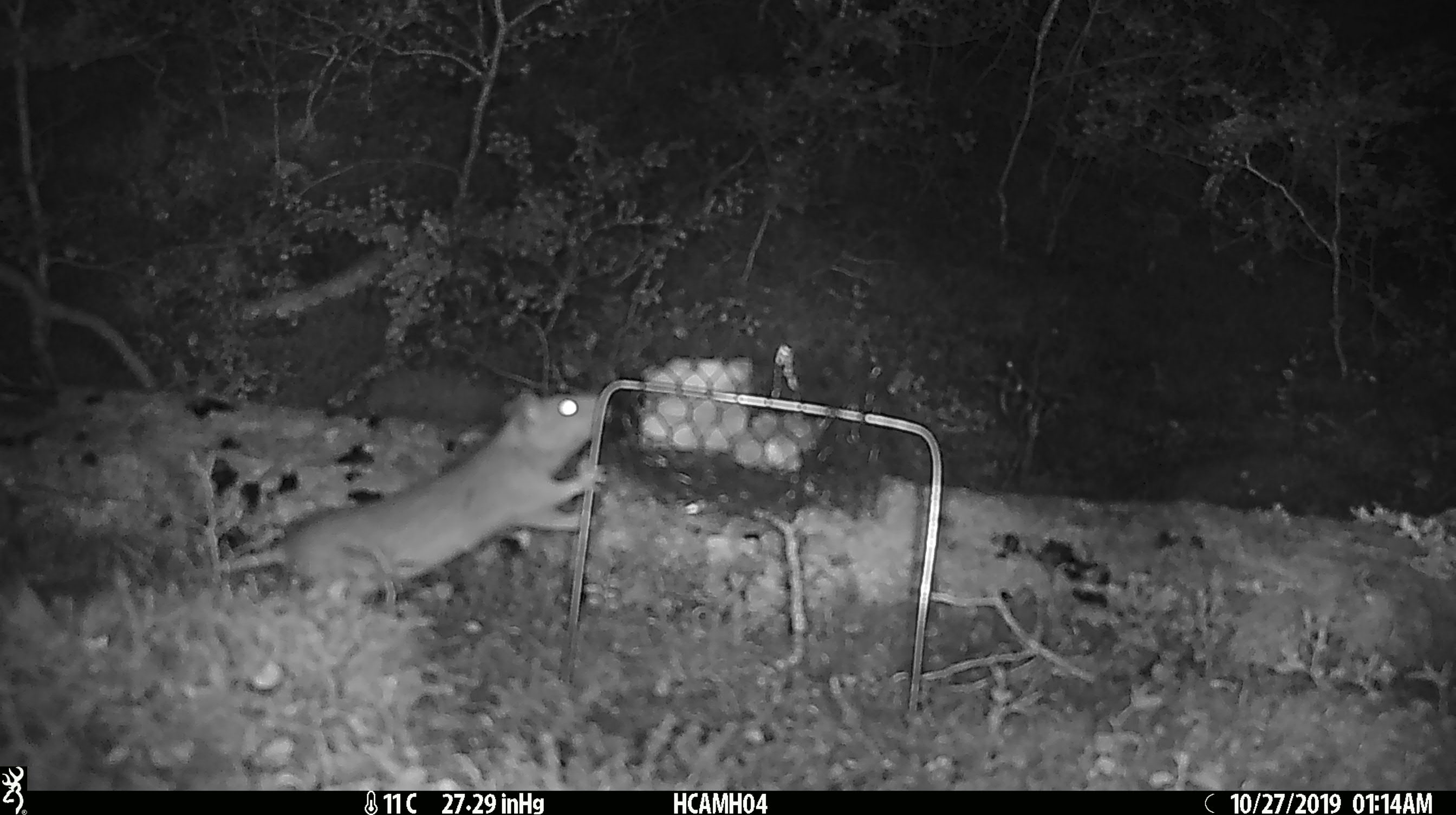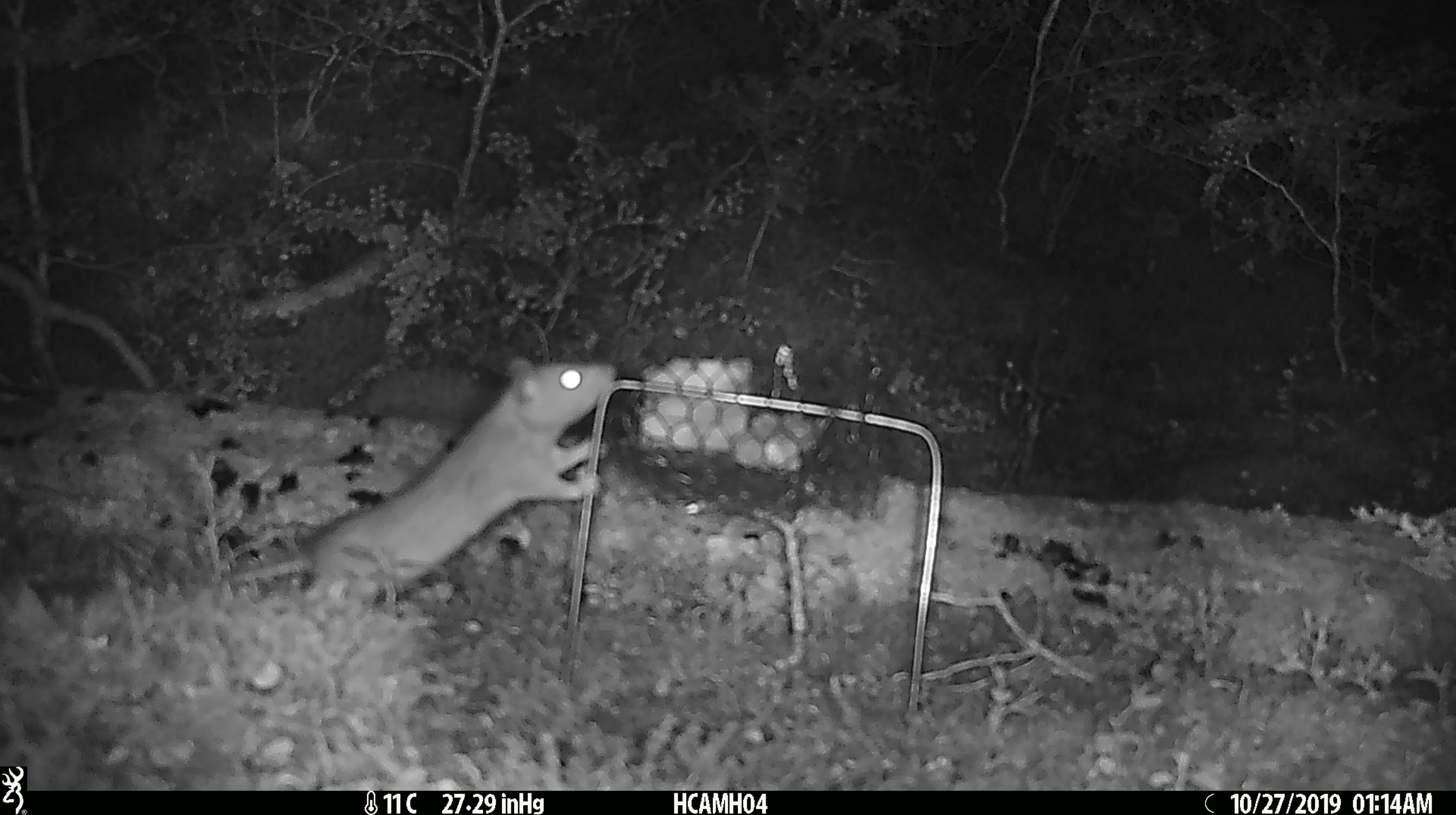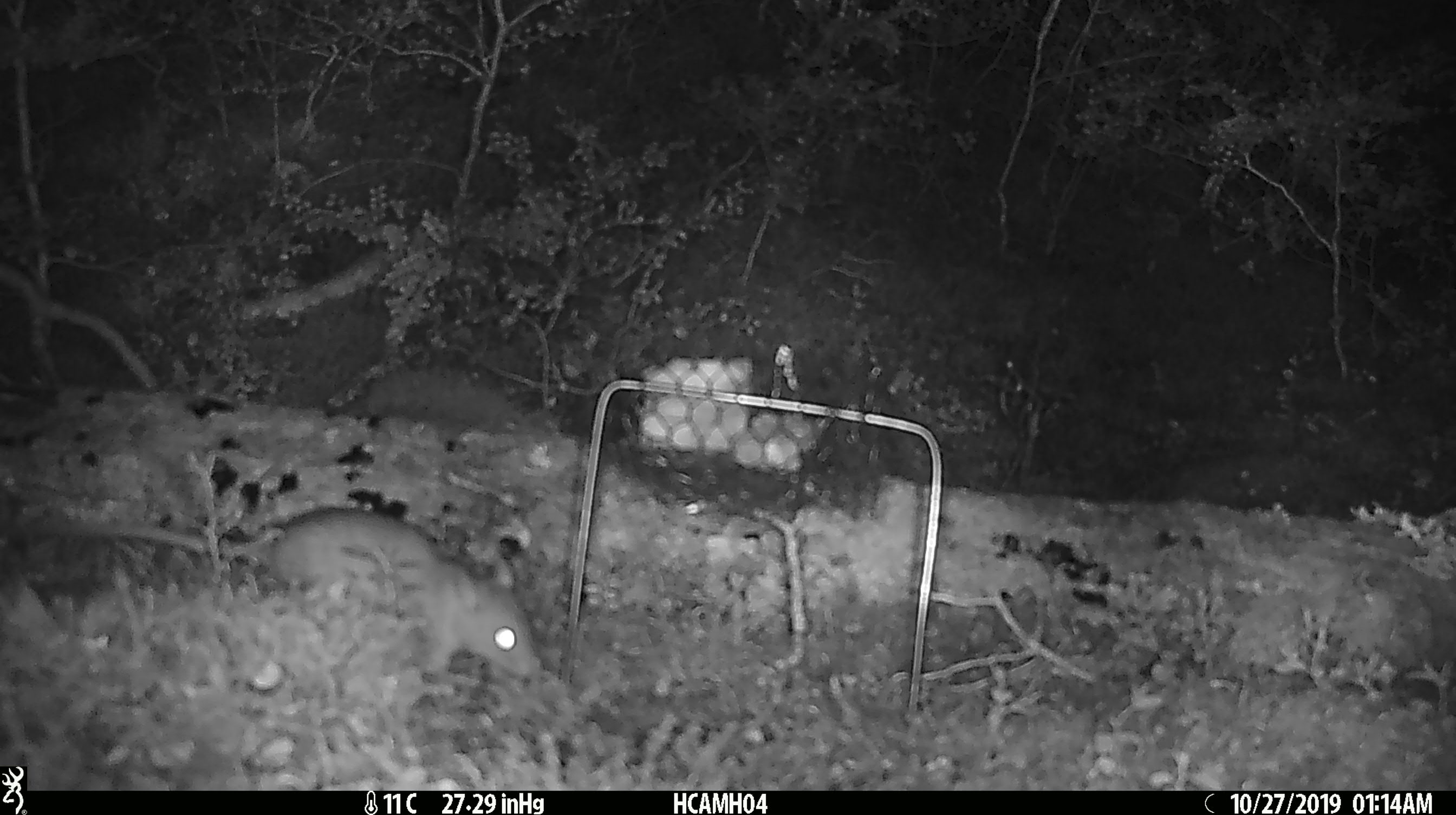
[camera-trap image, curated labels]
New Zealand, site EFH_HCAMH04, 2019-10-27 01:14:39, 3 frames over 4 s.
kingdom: Animalia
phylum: Chordata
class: Mammalia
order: Rodentia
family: Muridae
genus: Rattus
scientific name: Rattus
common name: rat